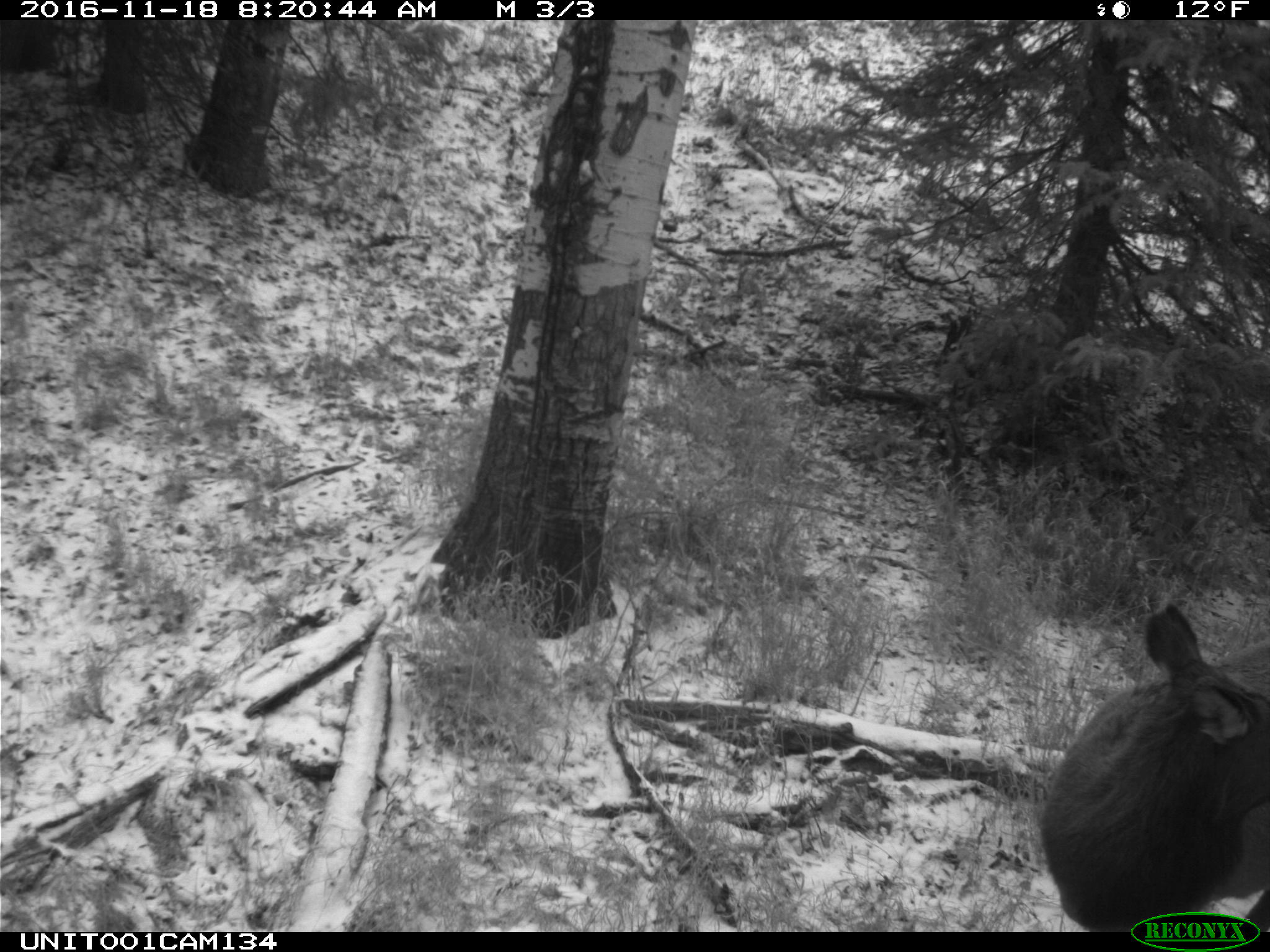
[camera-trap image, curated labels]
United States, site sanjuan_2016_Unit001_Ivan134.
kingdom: Animalia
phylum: Chordata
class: Mammalia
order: Artiodactyla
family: Cervidae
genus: Cervus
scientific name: Cervus elaphus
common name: red deer